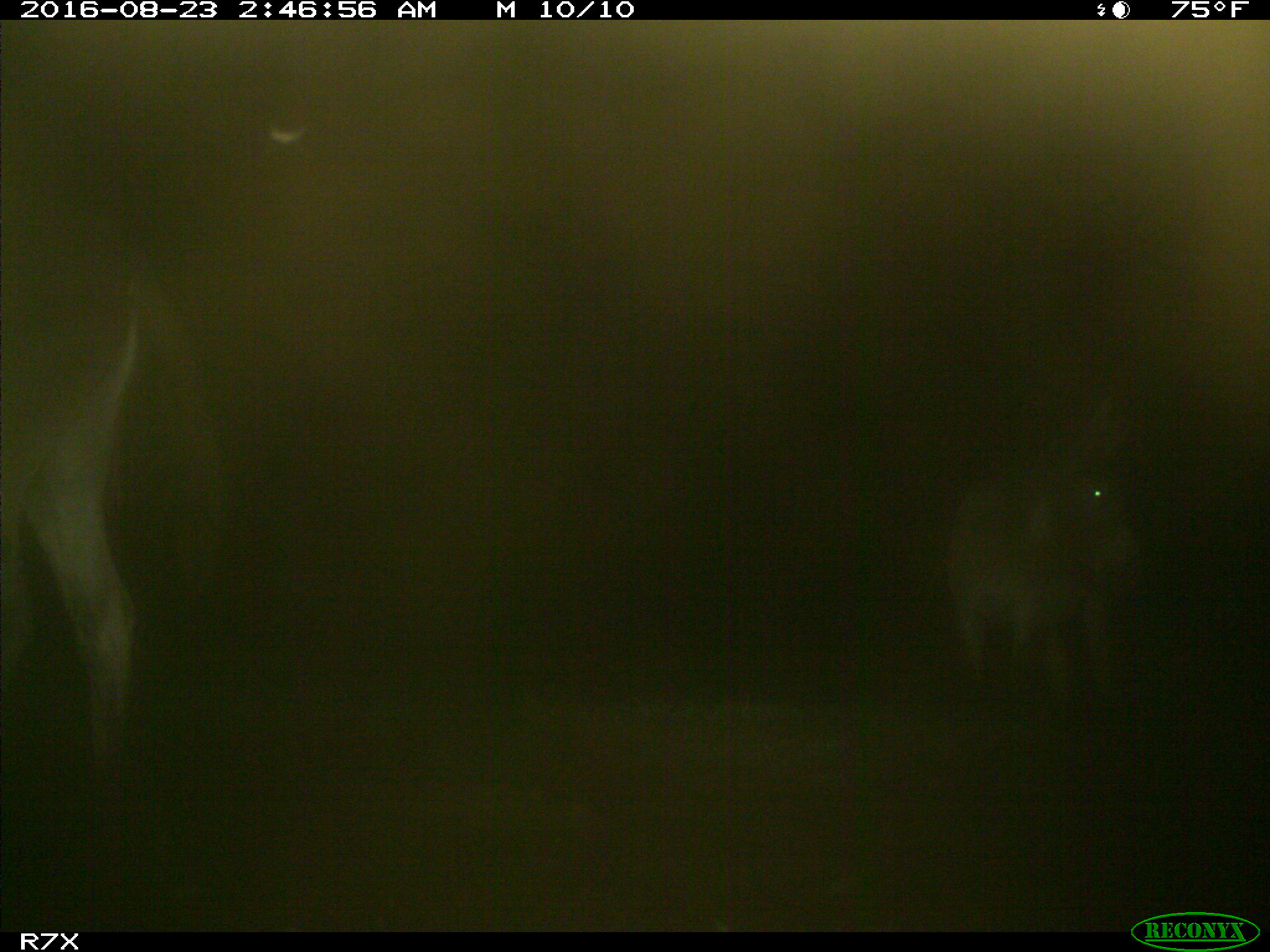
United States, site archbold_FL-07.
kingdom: Animalia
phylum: Chordata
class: Mammalia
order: Perissodactyla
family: Equidae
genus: Equus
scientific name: Equus africanus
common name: african wild ass